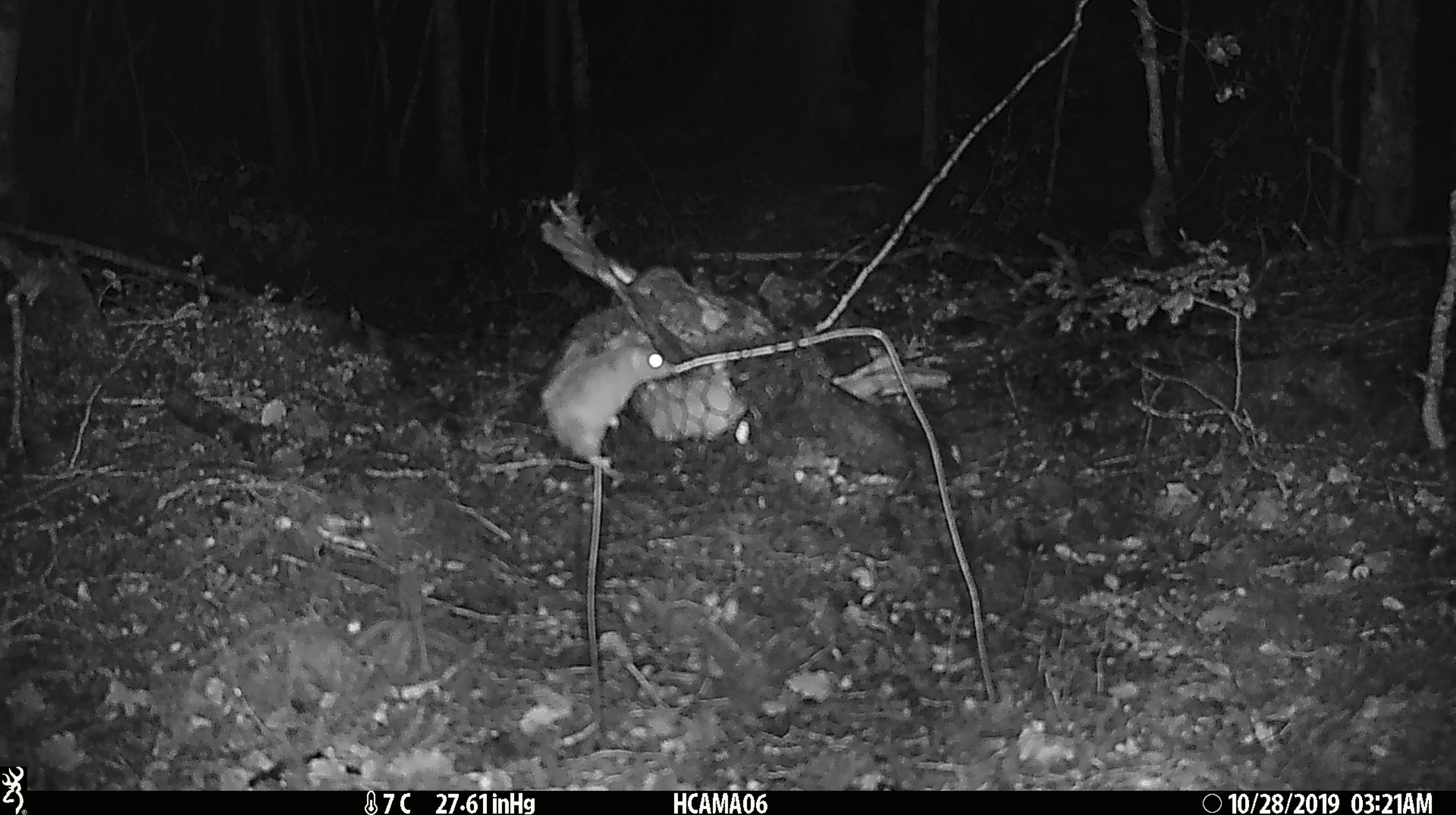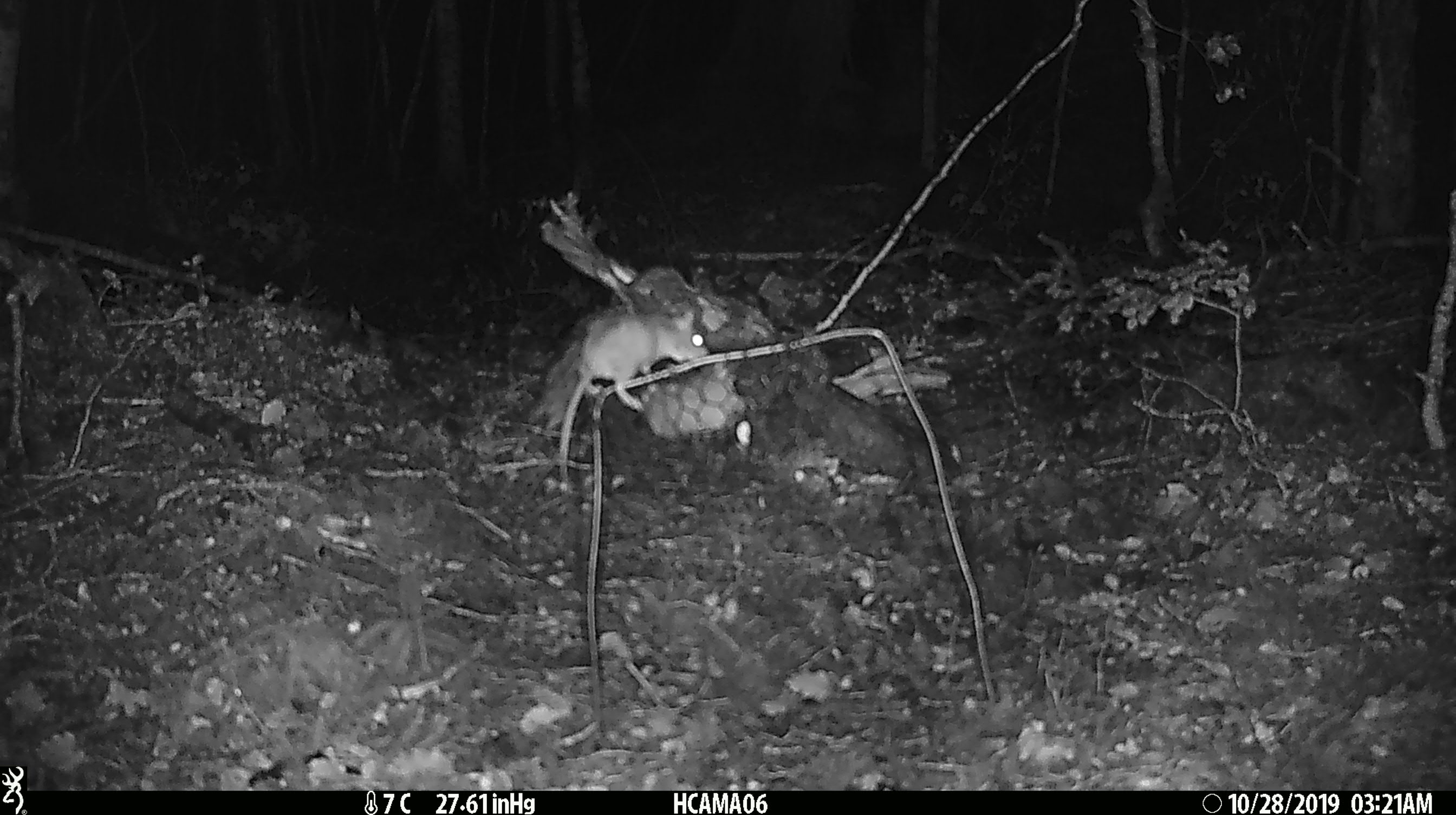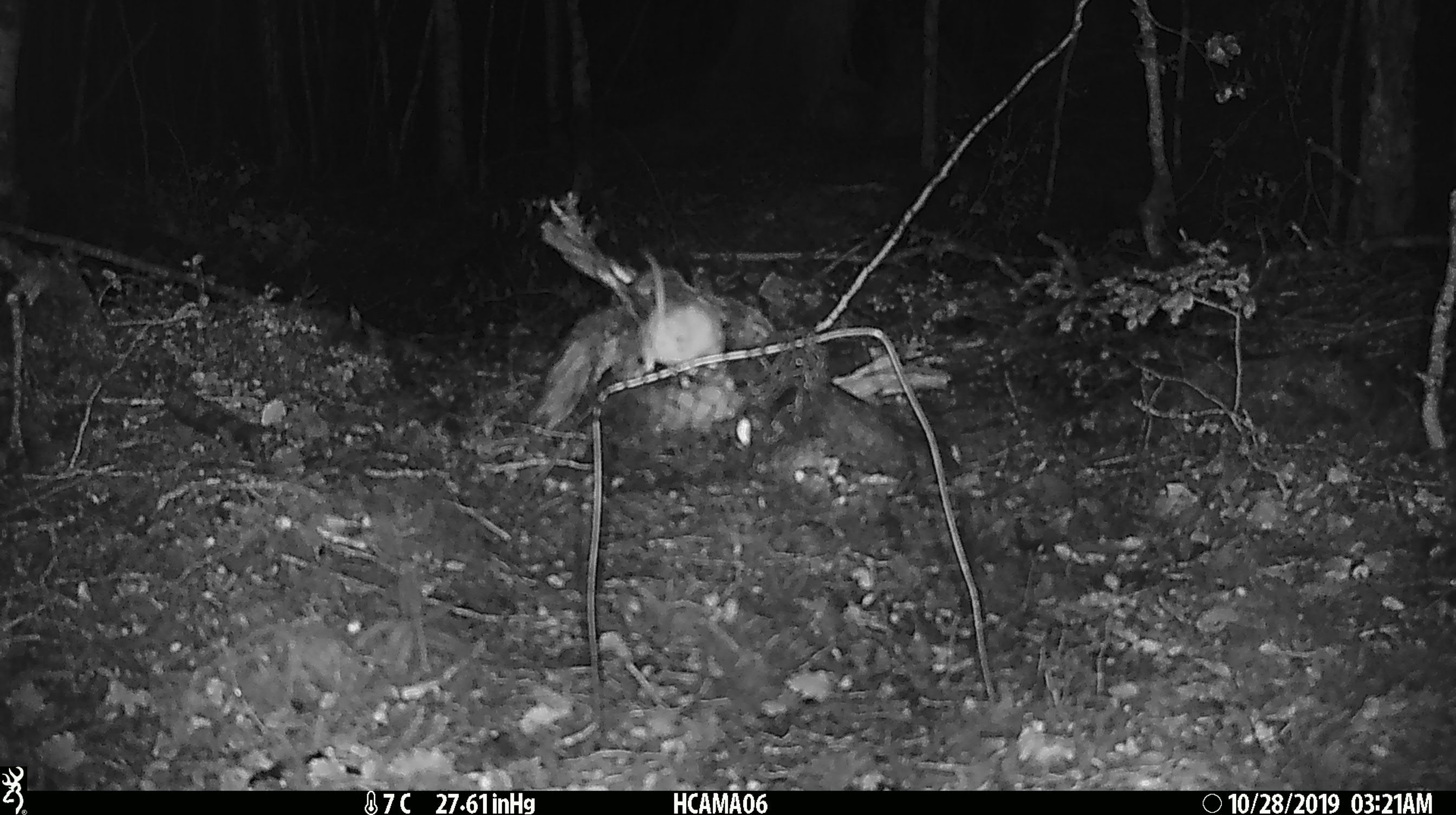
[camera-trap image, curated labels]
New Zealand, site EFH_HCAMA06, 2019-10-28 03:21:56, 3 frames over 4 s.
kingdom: Animalia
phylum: Chordata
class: Mammalia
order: Rodentia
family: Muridae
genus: Mus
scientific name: Mus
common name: mouse